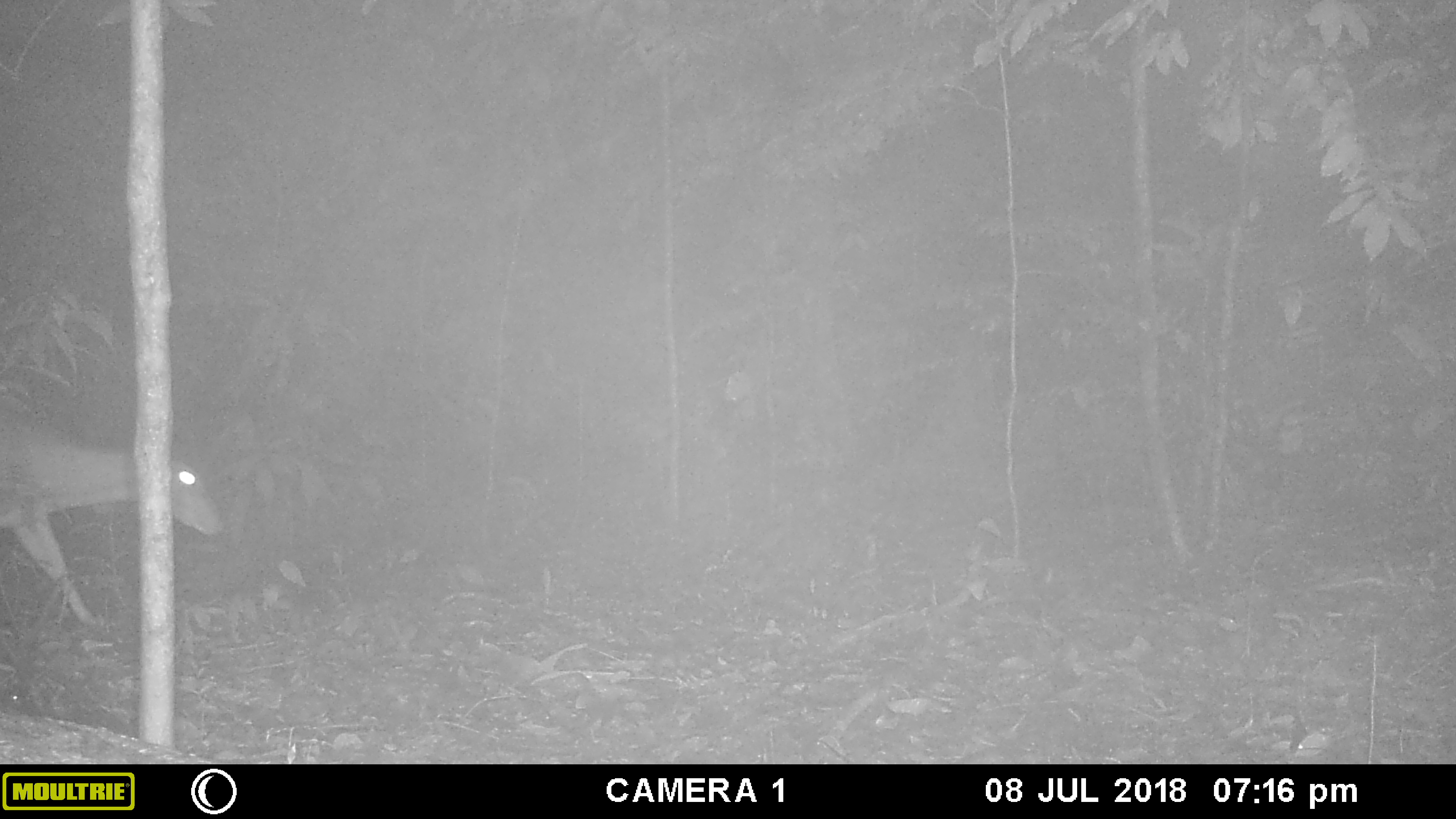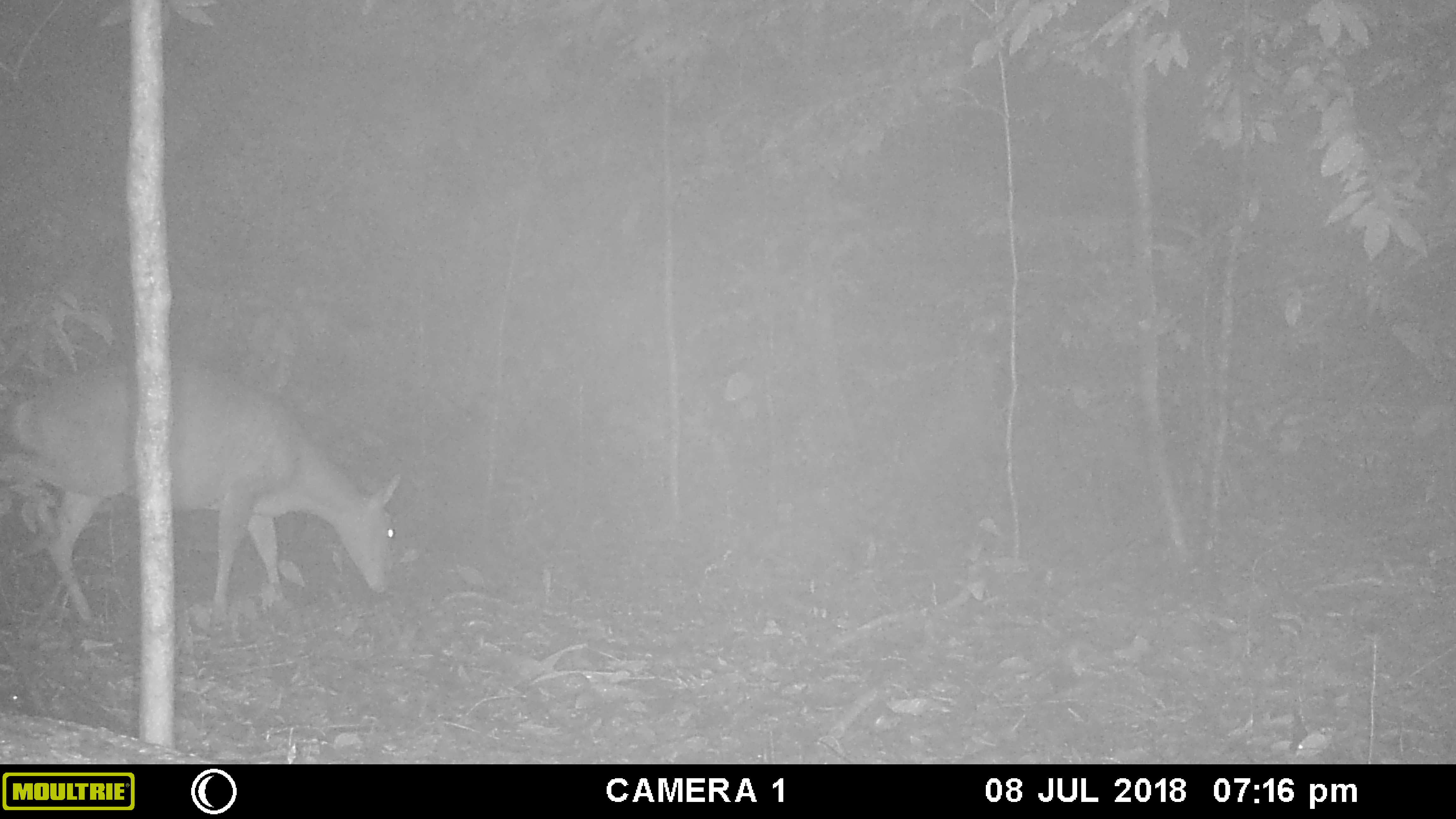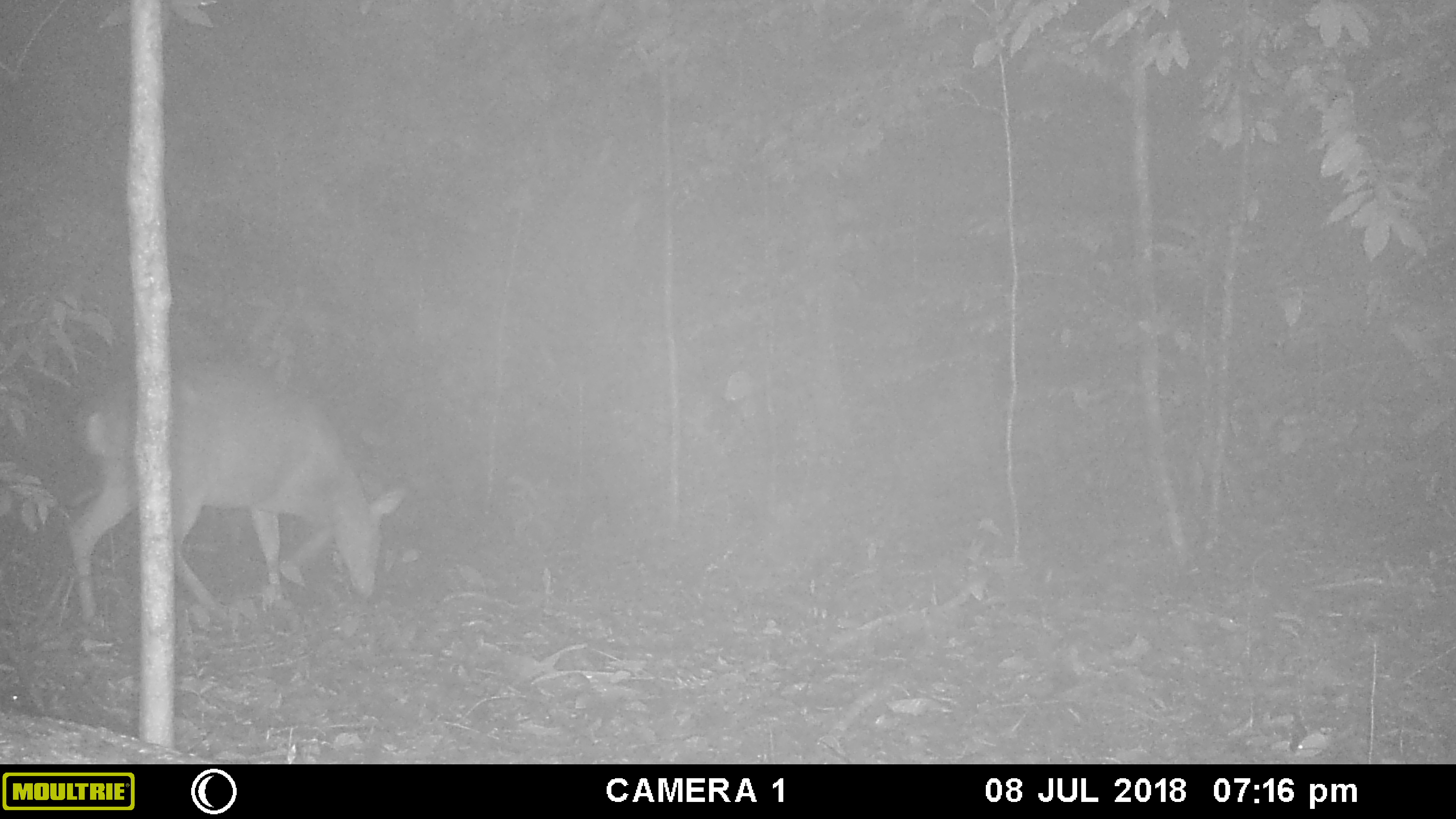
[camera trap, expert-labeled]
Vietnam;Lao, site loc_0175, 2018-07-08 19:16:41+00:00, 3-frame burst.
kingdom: Animalia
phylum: Chordata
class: Mammalia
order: Artiodactyla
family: Cervidae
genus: Muntiacus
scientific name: Muntiacus vuquangensis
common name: large-antlered muntjac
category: large antlered muntjac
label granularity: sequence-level